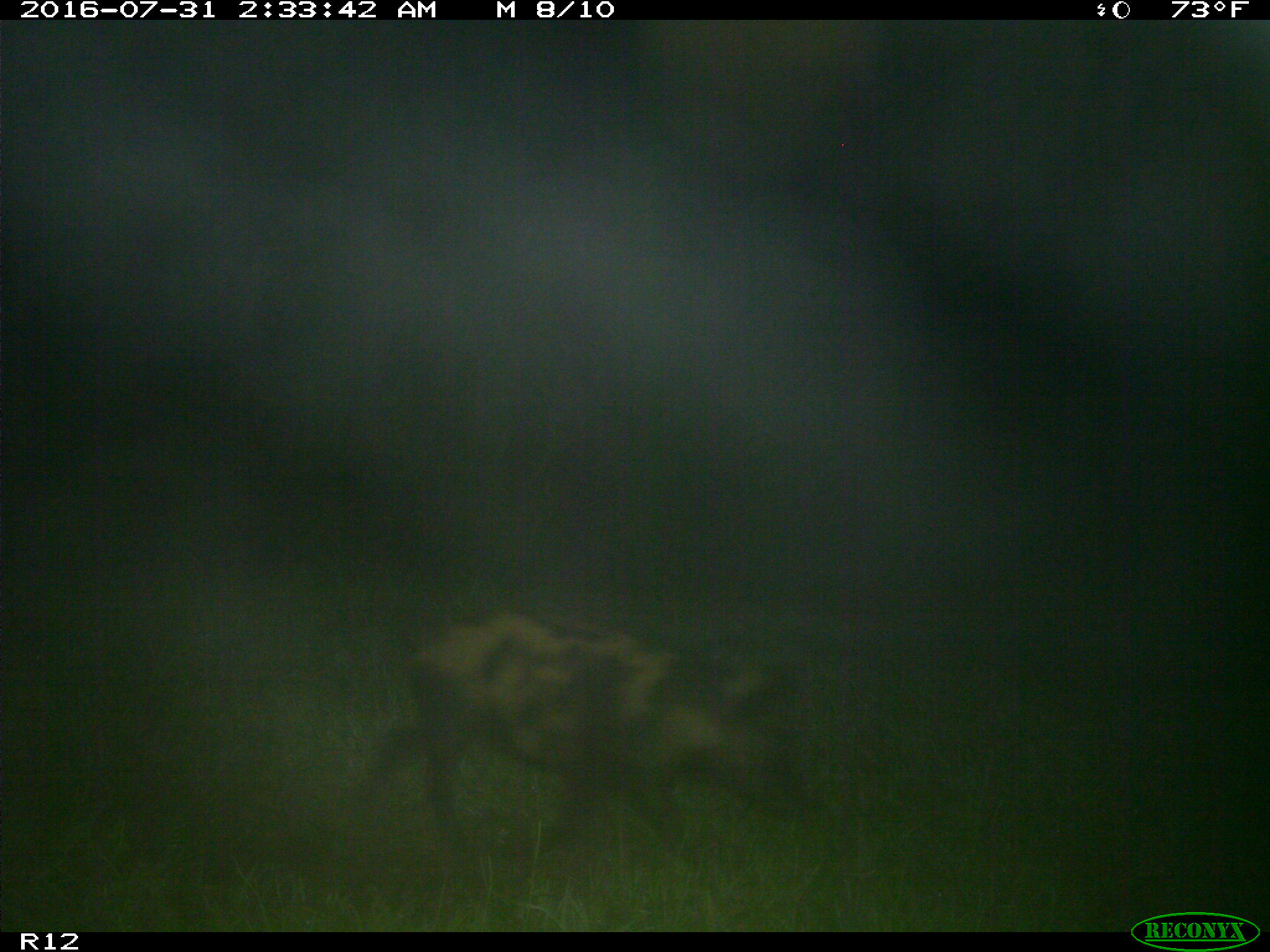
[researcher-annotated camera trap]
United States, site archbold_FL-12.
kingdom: Animalia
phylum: Chordata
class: Mammalia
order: Artiodactyla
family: Suidae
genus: Sus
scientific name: Sus scrofa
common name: wild boar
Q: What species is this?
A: Sus scrofa (wild boar).